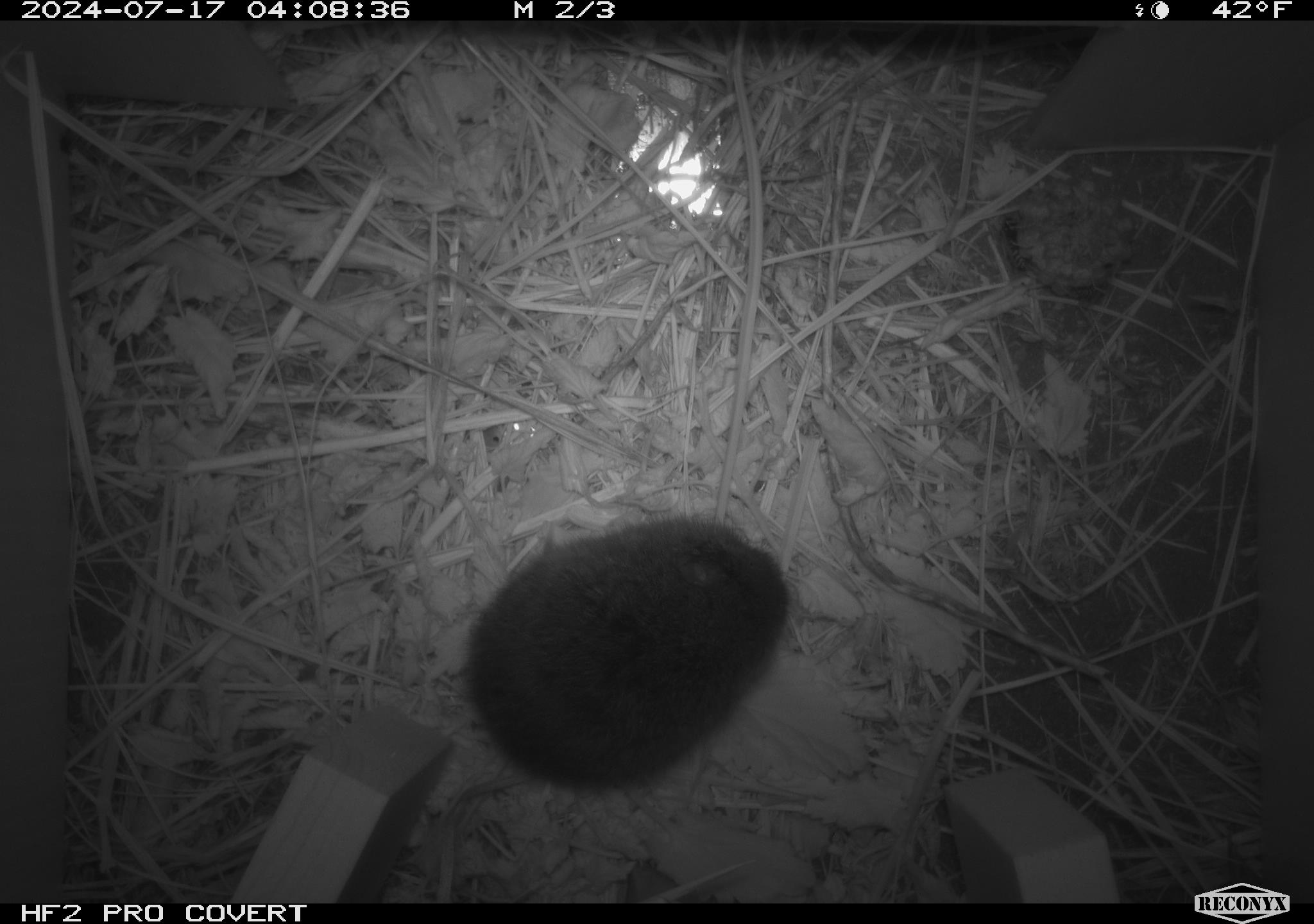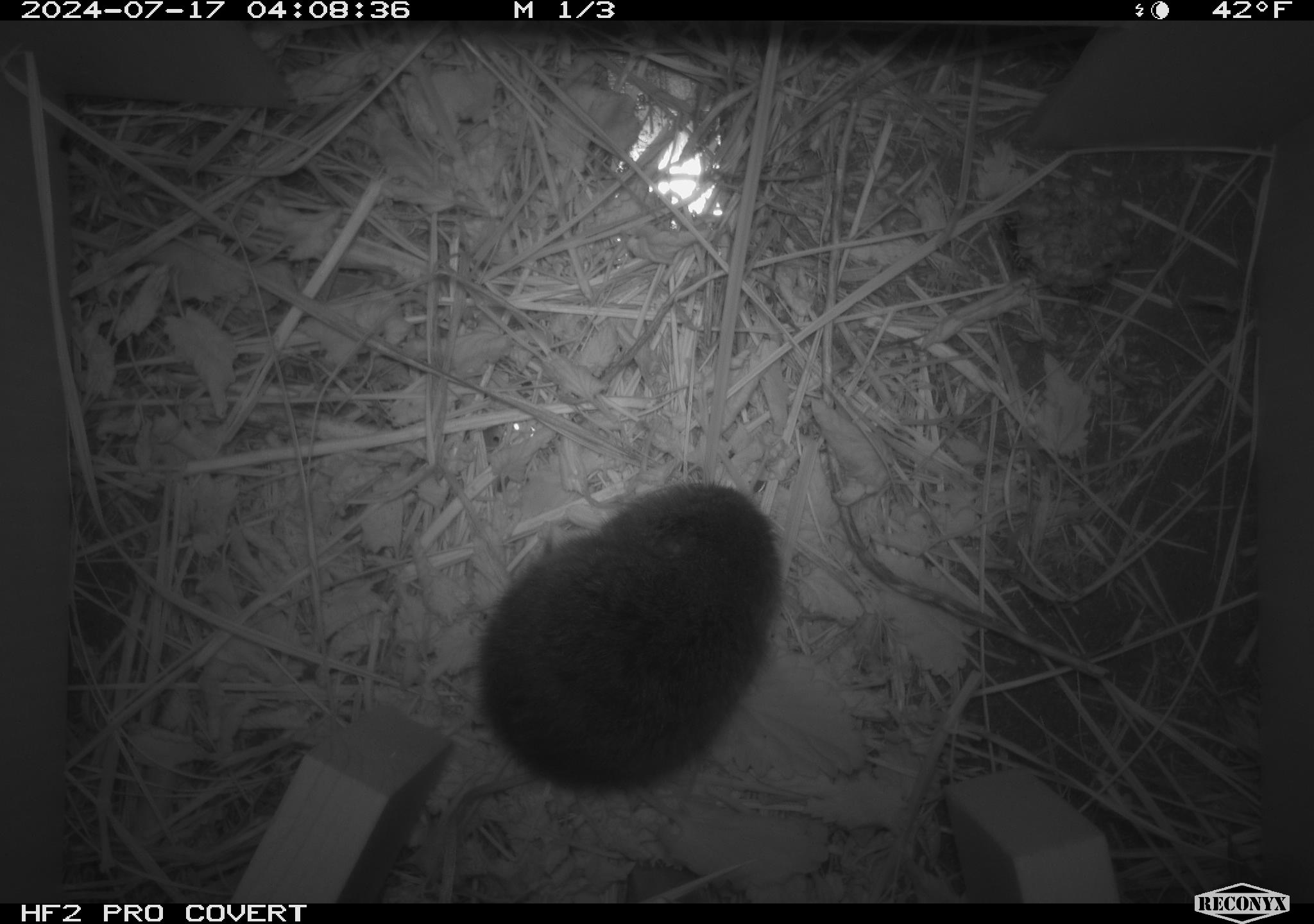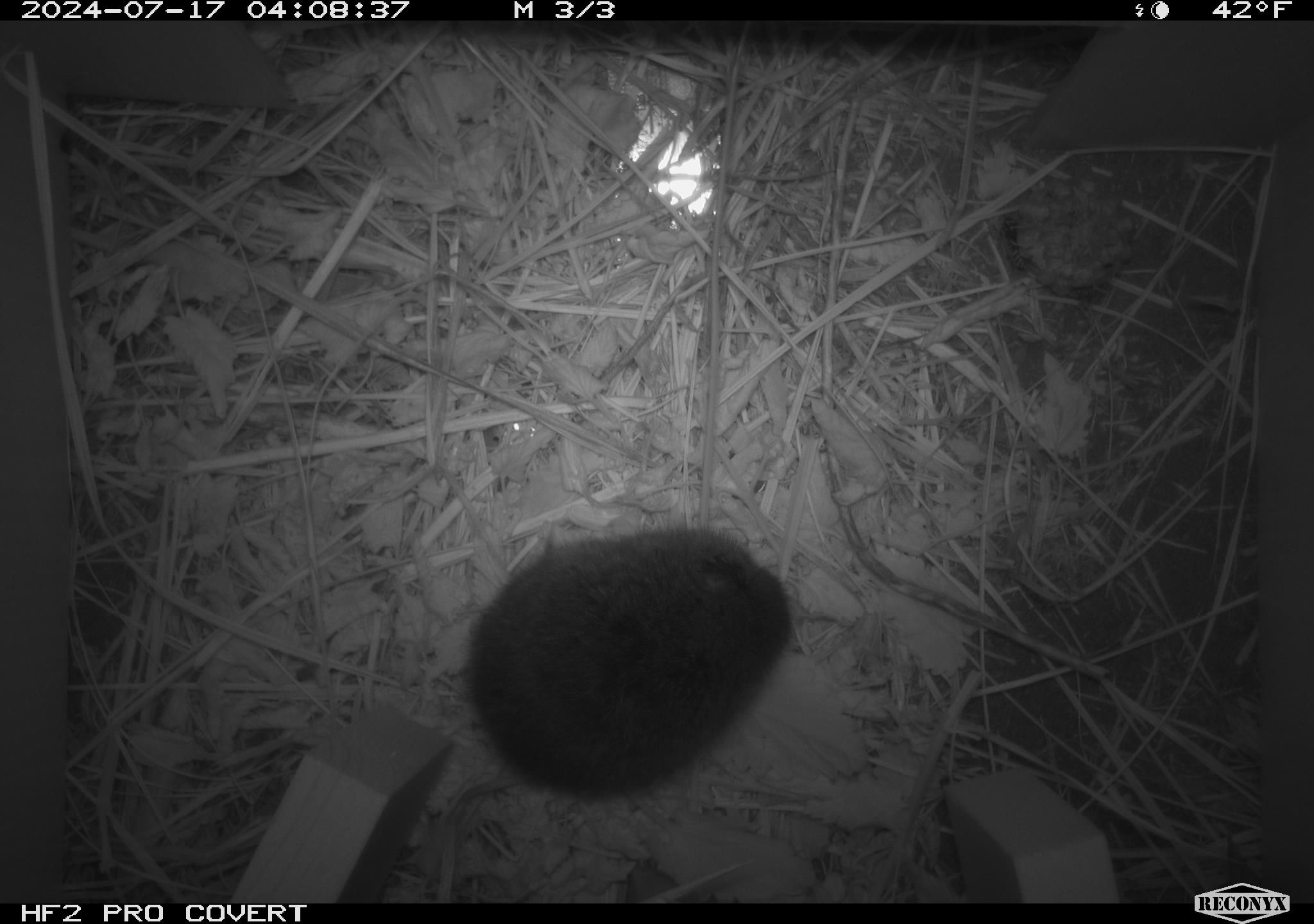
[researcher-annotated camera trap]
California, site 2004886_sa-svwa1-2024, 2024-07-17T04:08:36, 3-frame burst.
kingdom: Animalia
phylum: Chordata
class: Mammalia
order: Rodentia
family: Cricetidae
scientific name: Arvicolinae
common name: voles, lemmings, and muskrats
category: arvicolinae subfamily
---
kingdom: Animalia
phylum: Arthropoda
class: Insecta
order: Hymenoptera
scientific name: Hymenoptera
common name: ants, bees, wasps, and sawflies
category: hymenoptera order